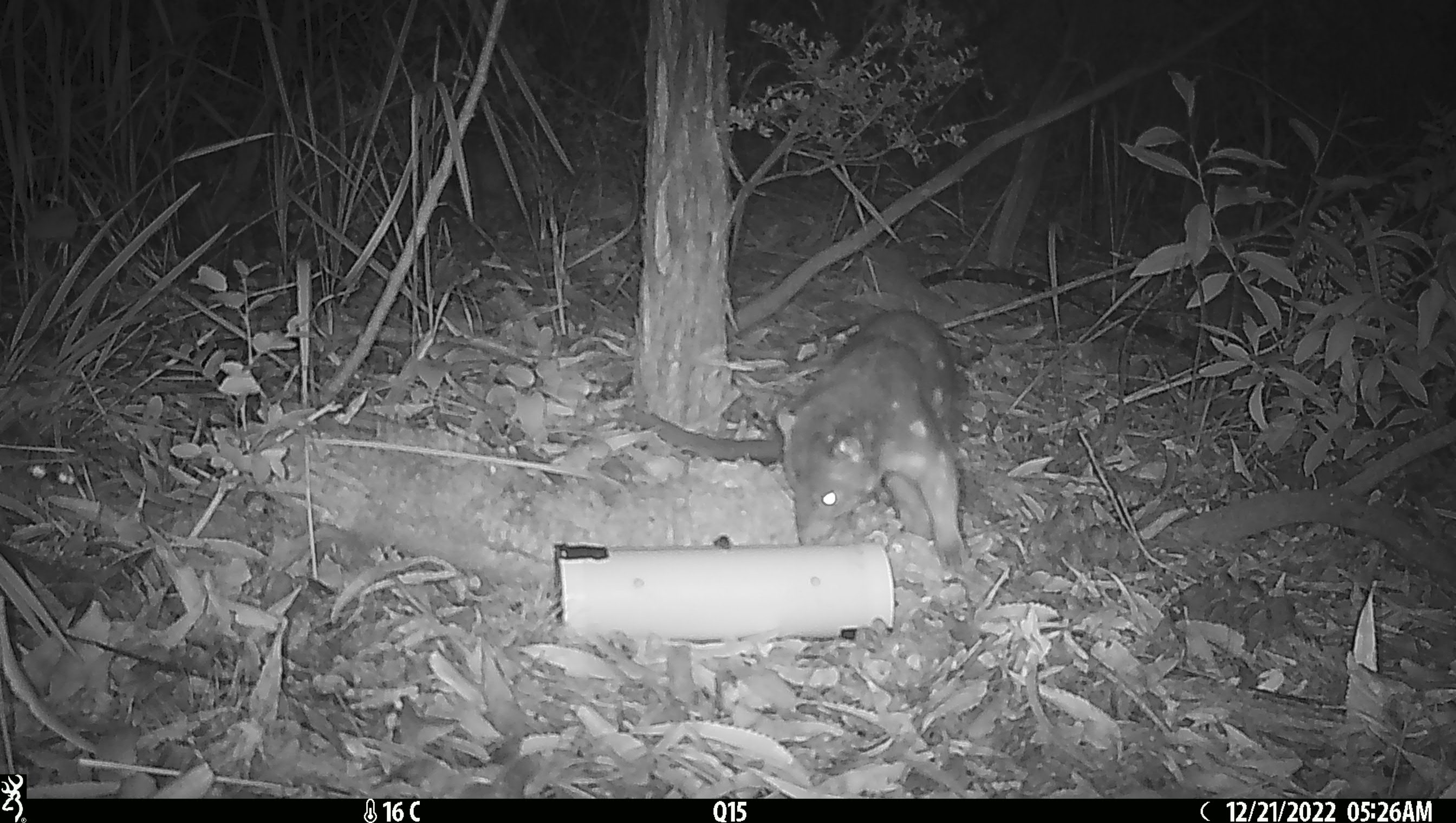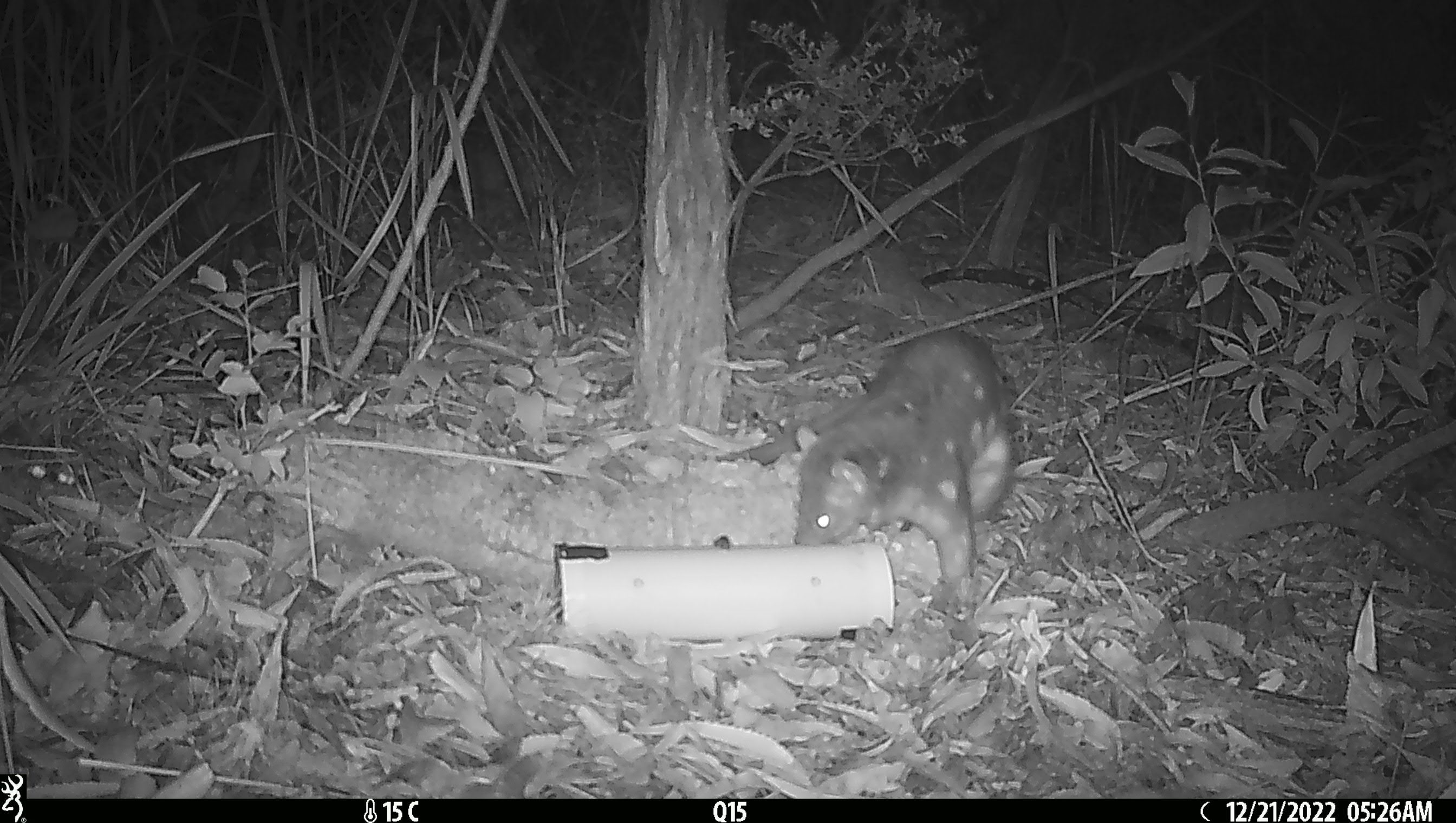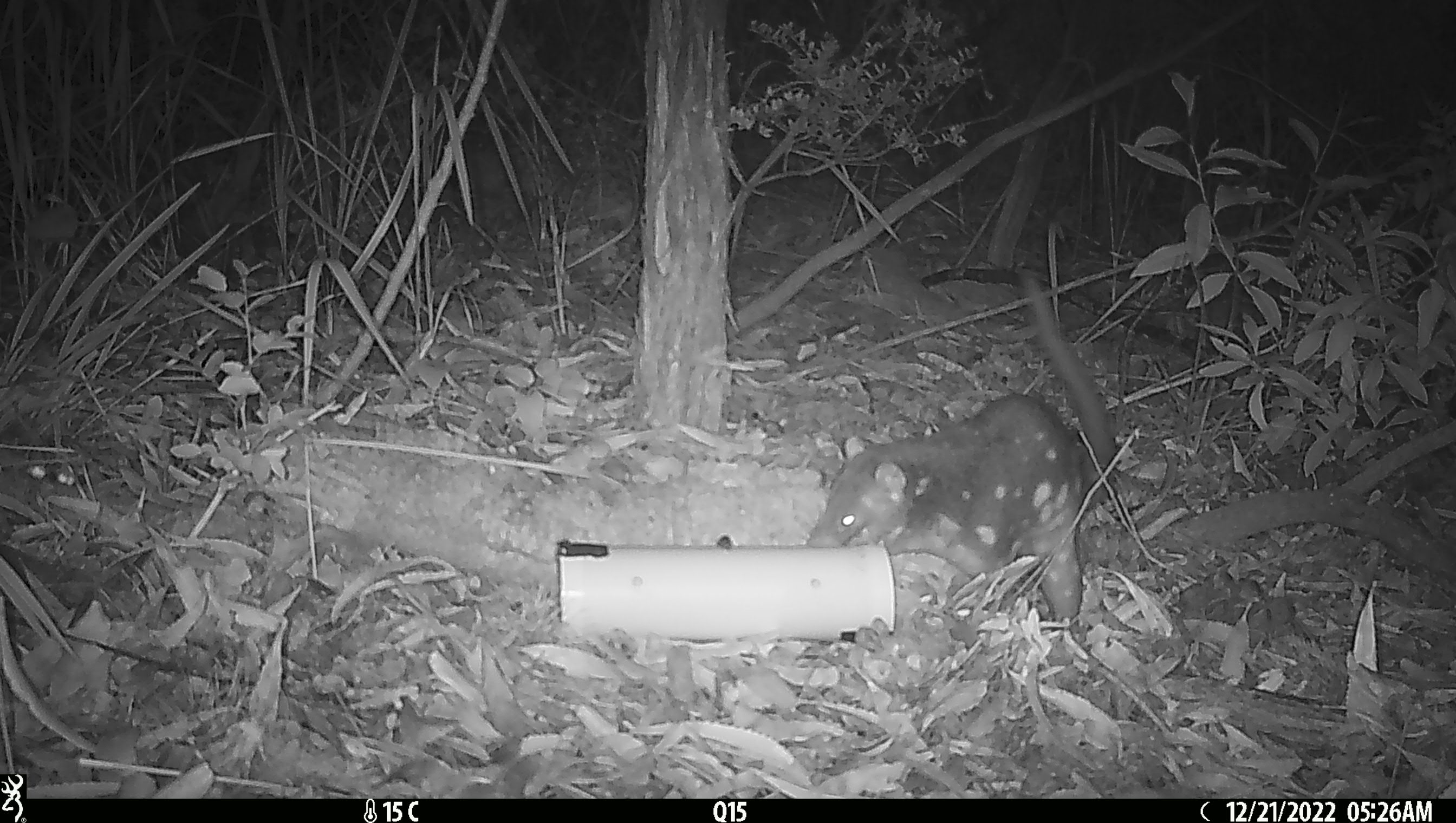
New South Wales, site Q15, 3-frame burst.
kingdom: Animalia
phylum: Chordata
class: Mammalia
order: Dasyuromorphia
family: Dasyuridae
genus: Dasyurus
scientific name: Dasyurus maculatus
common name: spotted-tailed quoll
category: quoll